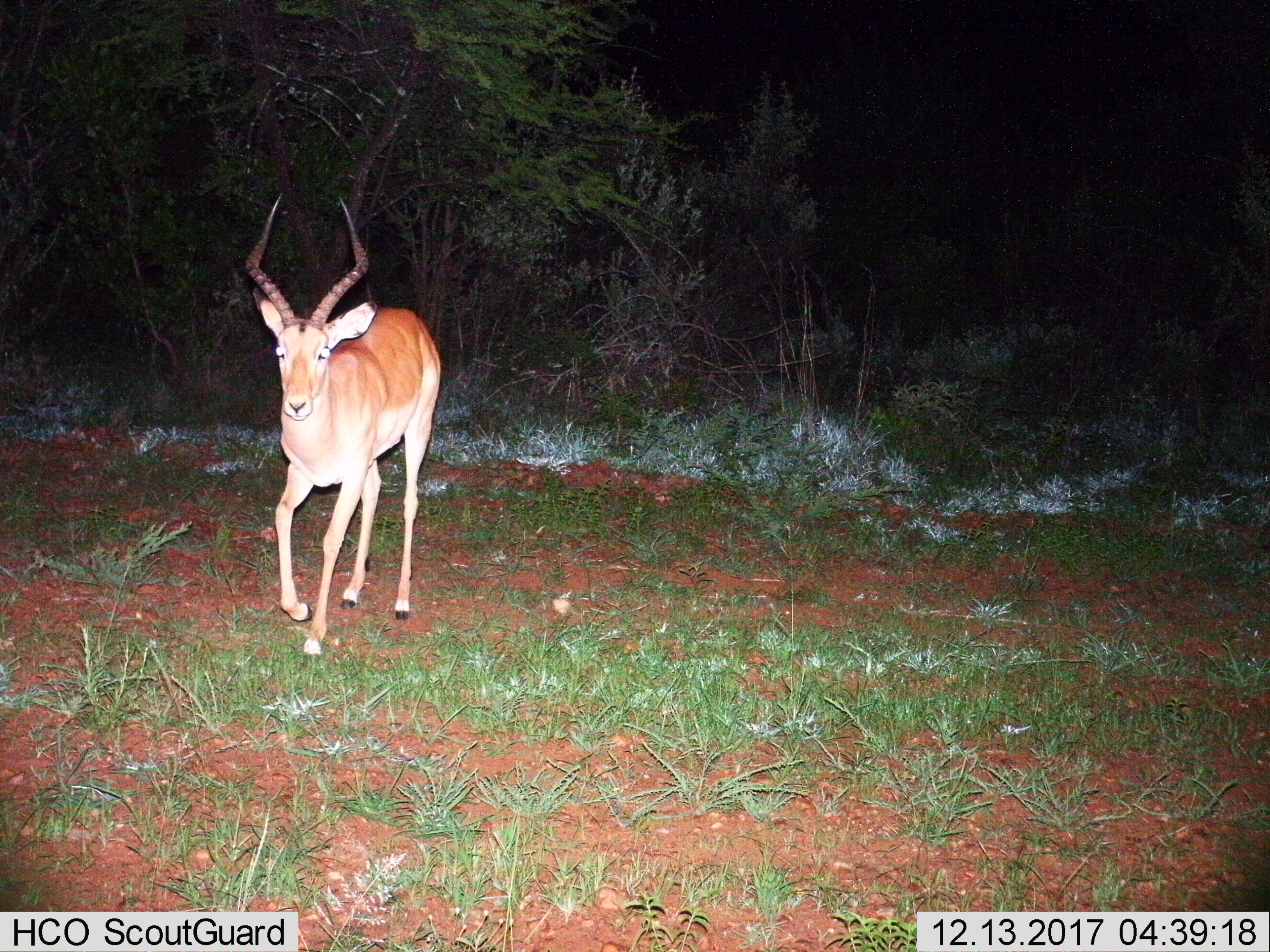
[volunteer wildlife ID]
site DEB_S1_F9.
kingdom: Animalia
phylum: Chordata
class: Mammalia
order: Artiodactyla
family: Bovidae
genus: Aepyceros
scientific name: Aepyceros melampus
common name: impala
Impala (Aepyceros melampus), count 1. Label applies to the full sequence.